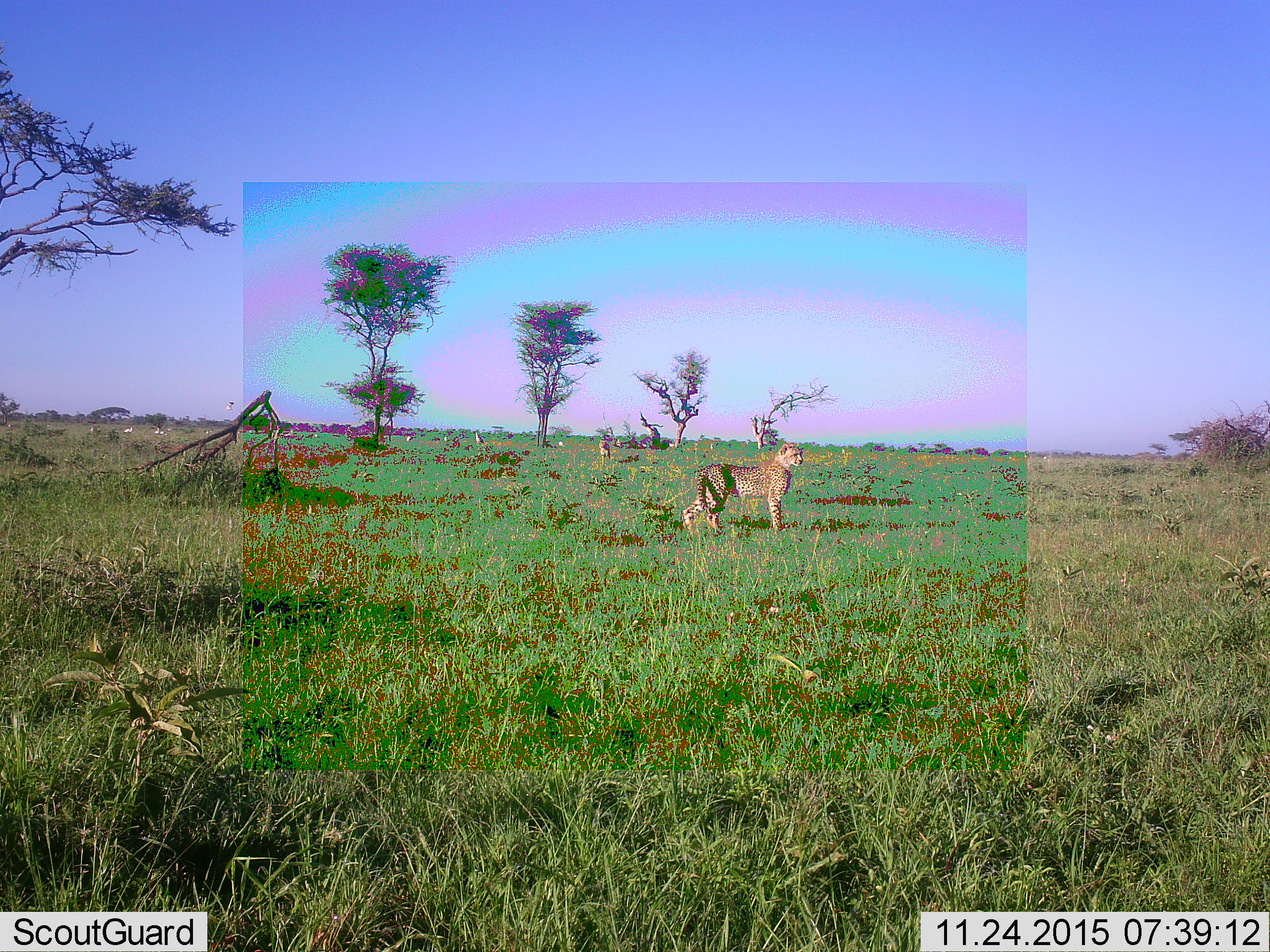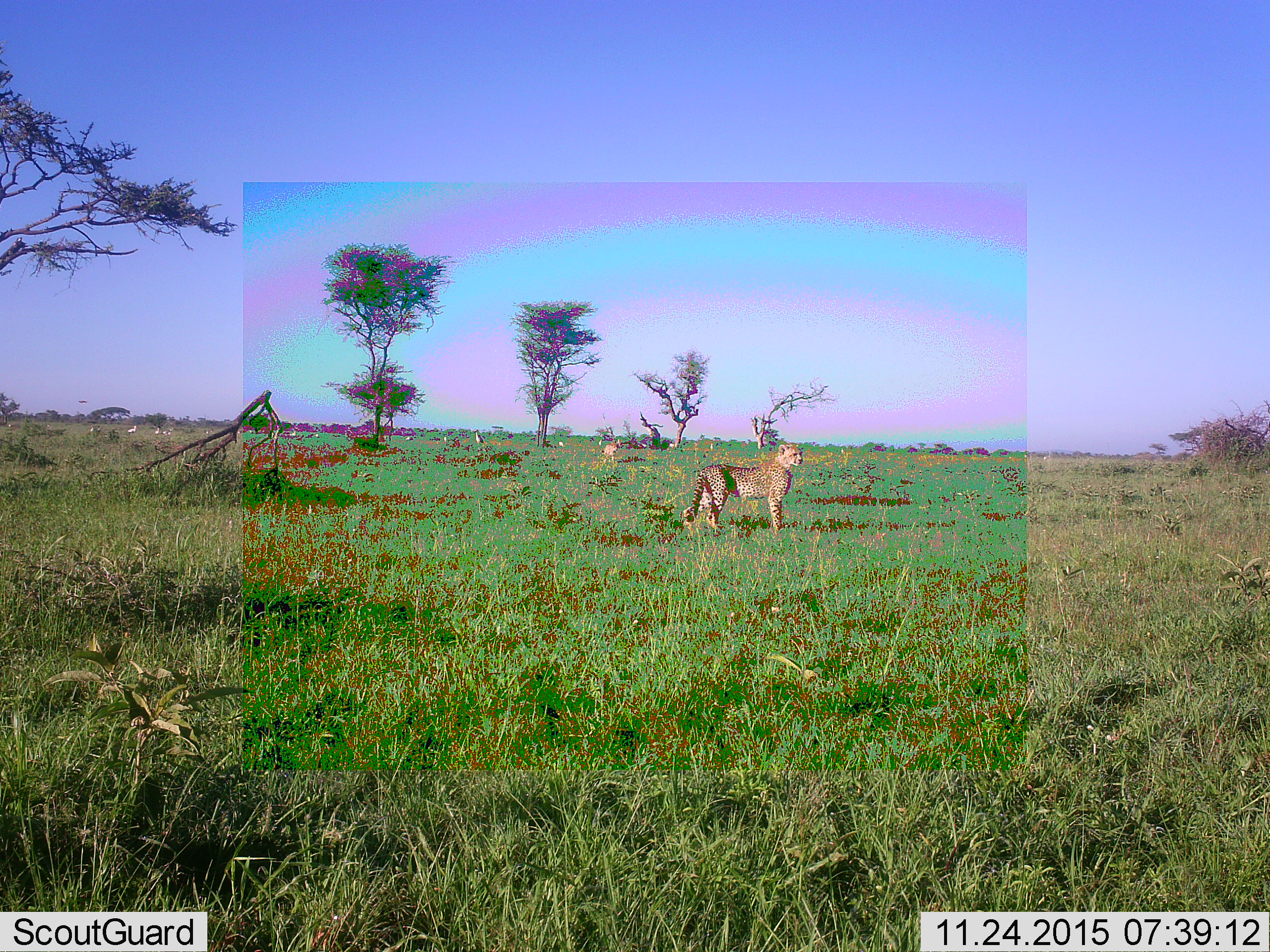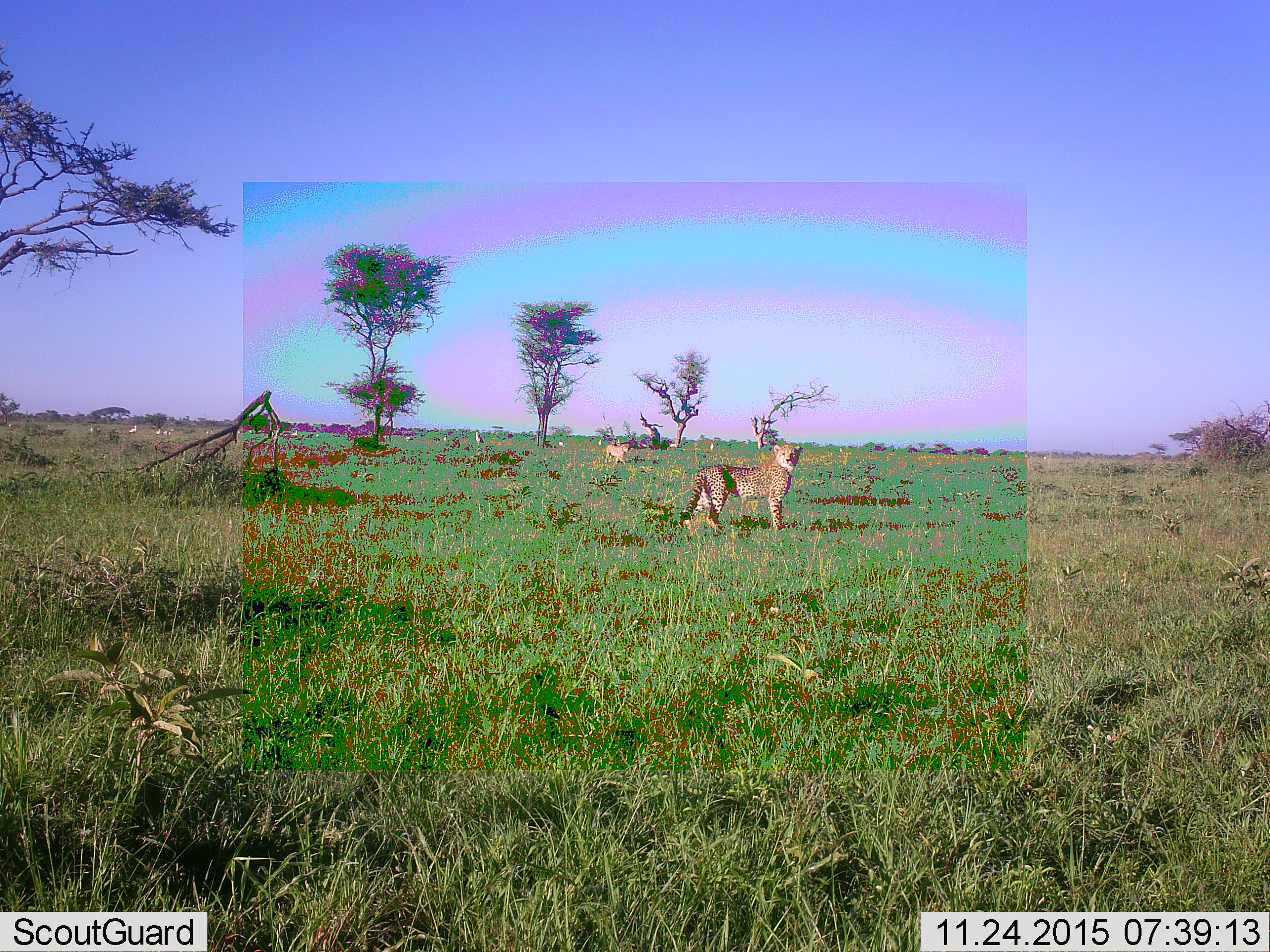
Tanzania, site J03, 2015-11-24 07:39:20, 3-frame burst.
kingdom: Animalia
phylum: Chordata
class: Mammalia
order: Carnivora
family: Felidae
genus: Acinonyx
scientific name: Acinonyx jubatus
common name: cheetah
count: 2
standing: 100%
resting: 10%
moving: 50%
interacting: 0%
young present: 0%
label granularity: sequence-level